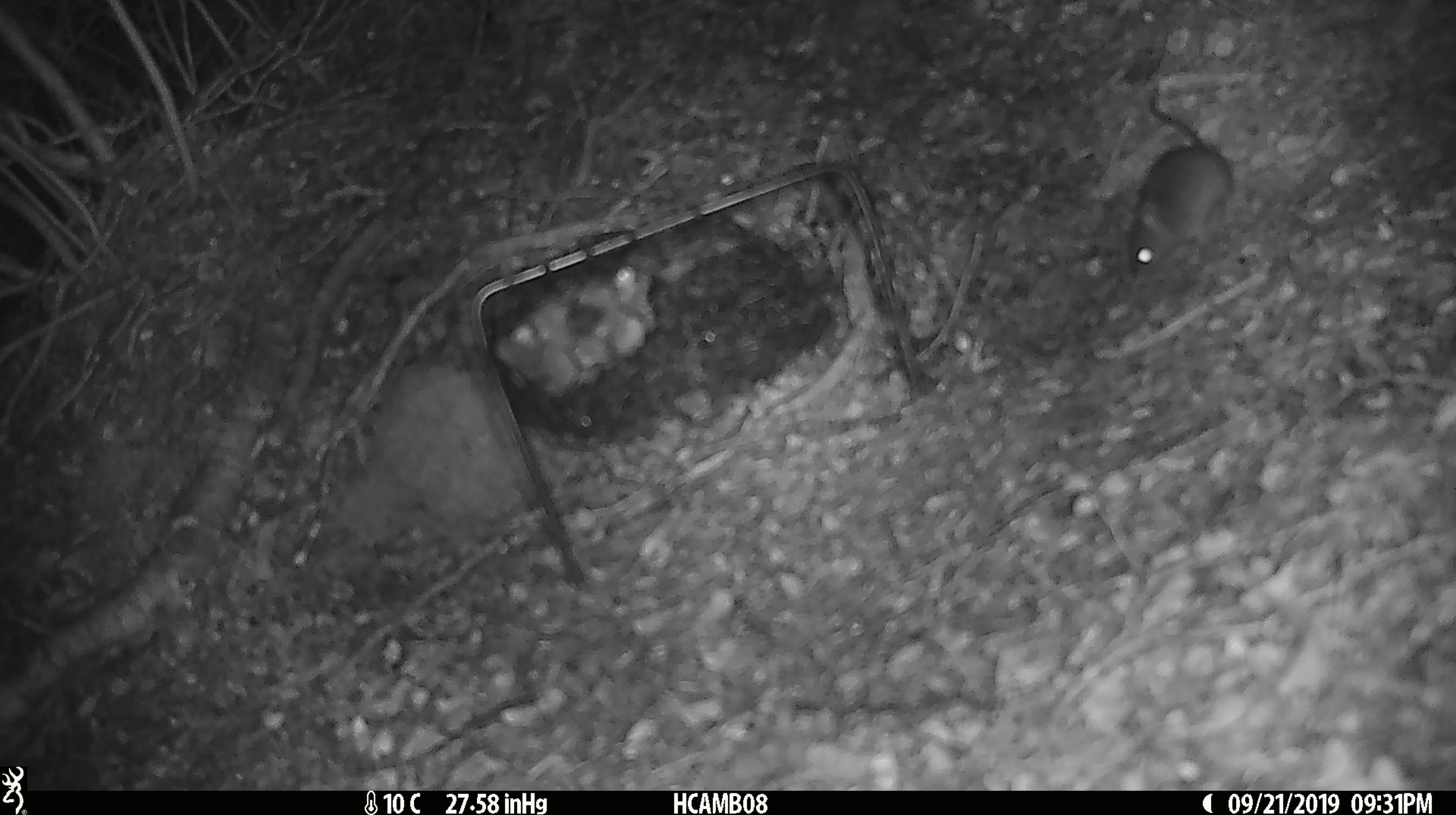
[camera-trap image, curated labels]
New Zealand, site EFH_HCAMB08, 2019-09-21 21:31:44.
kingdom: Animalia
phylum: Chordata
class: Mammalia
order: Rodentia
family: Muridae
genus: Mus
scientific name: Mus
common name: mouse